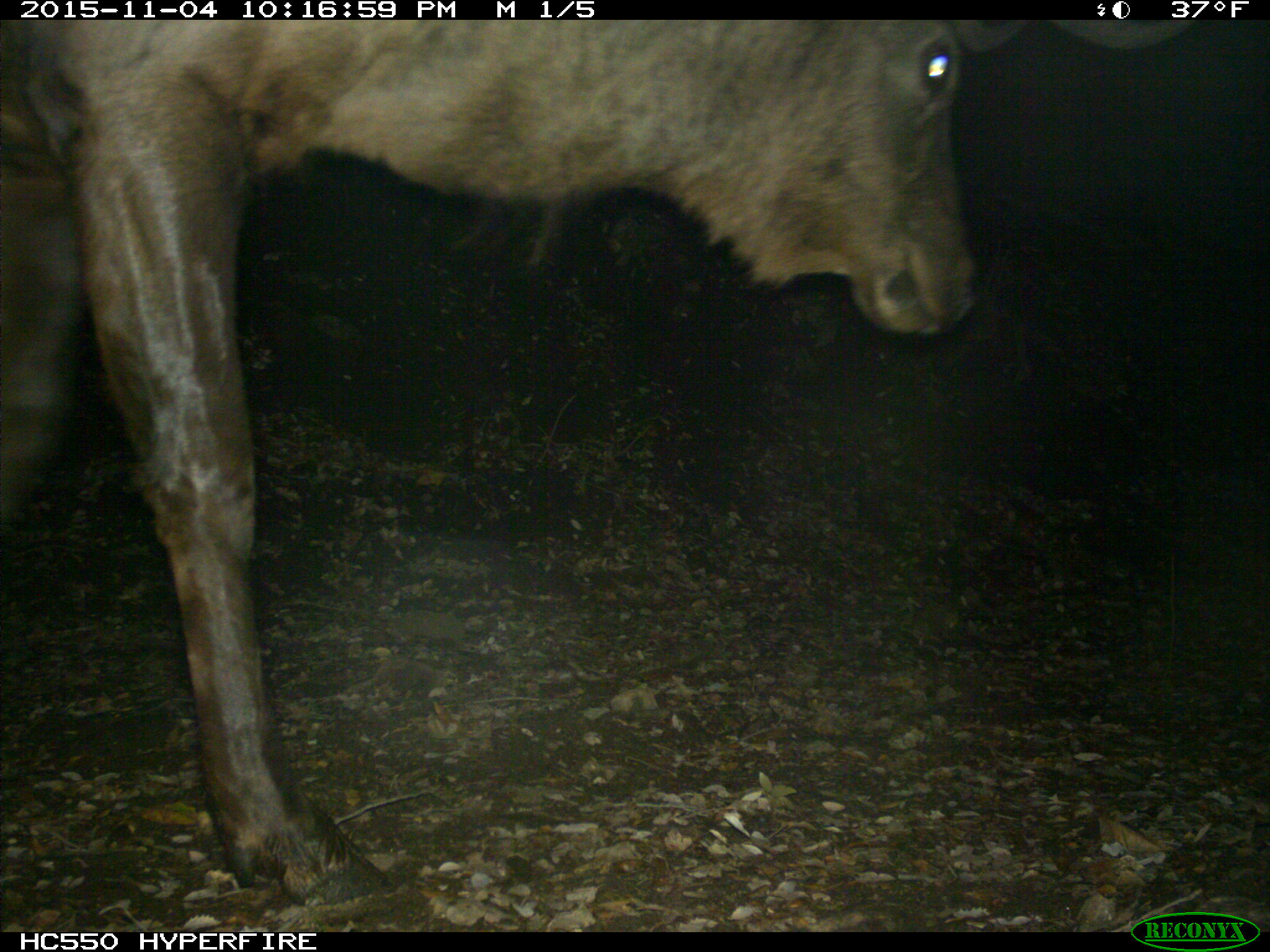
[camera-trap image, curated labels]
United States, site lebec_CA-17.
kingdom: Animalia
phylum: Chordata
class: Mammalia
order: Artiodactyla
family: Cervidae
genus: Cervus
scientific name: Cervus canadensis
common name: elk